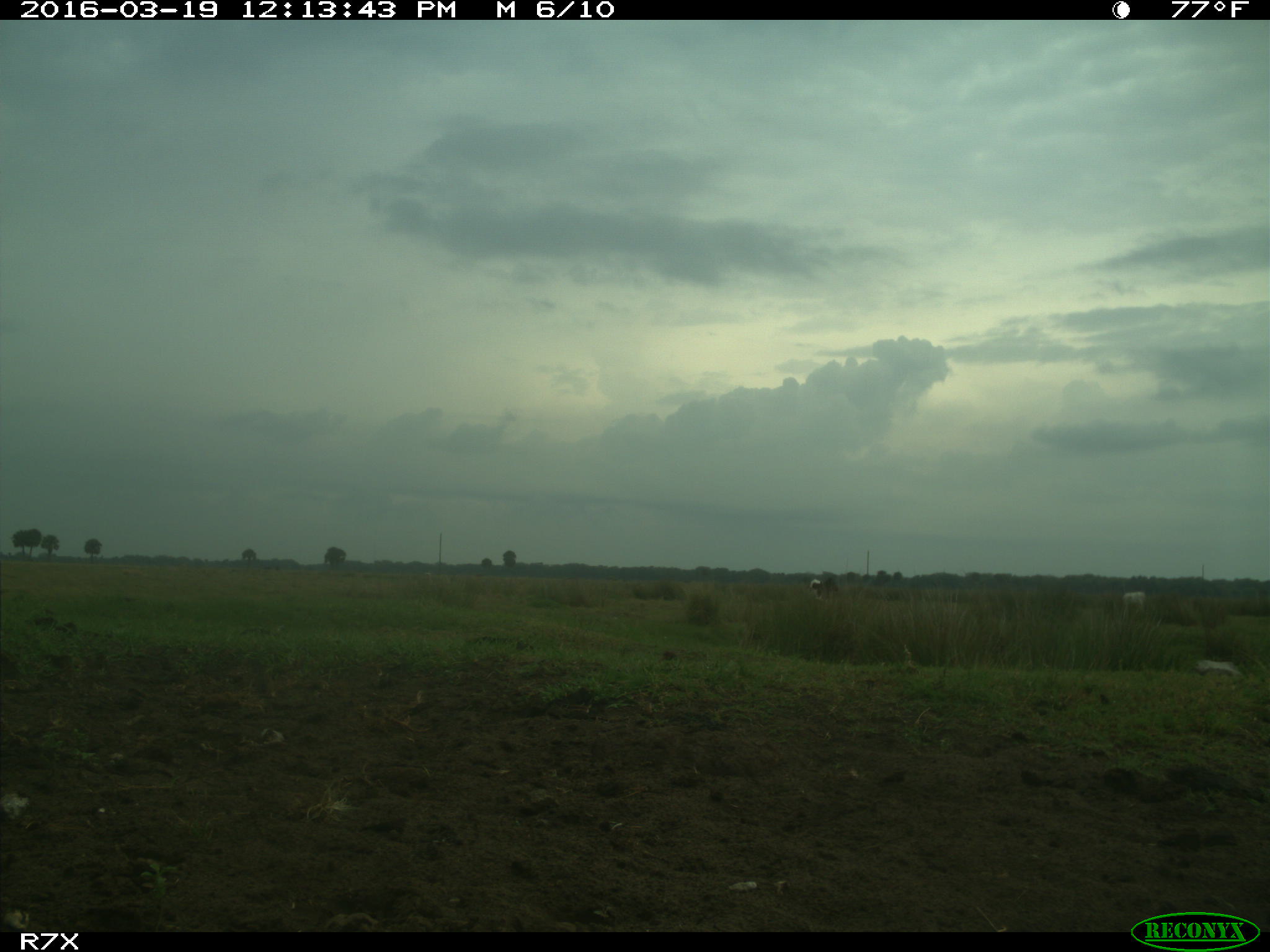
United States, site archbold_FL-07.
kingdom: Animalia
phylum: Chordata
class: Mammalia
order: Artiodactyla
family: Bovidae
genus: Bos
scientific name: Bos taurus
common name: domestic cow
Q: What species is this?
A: Bos taurus (domestic cow).